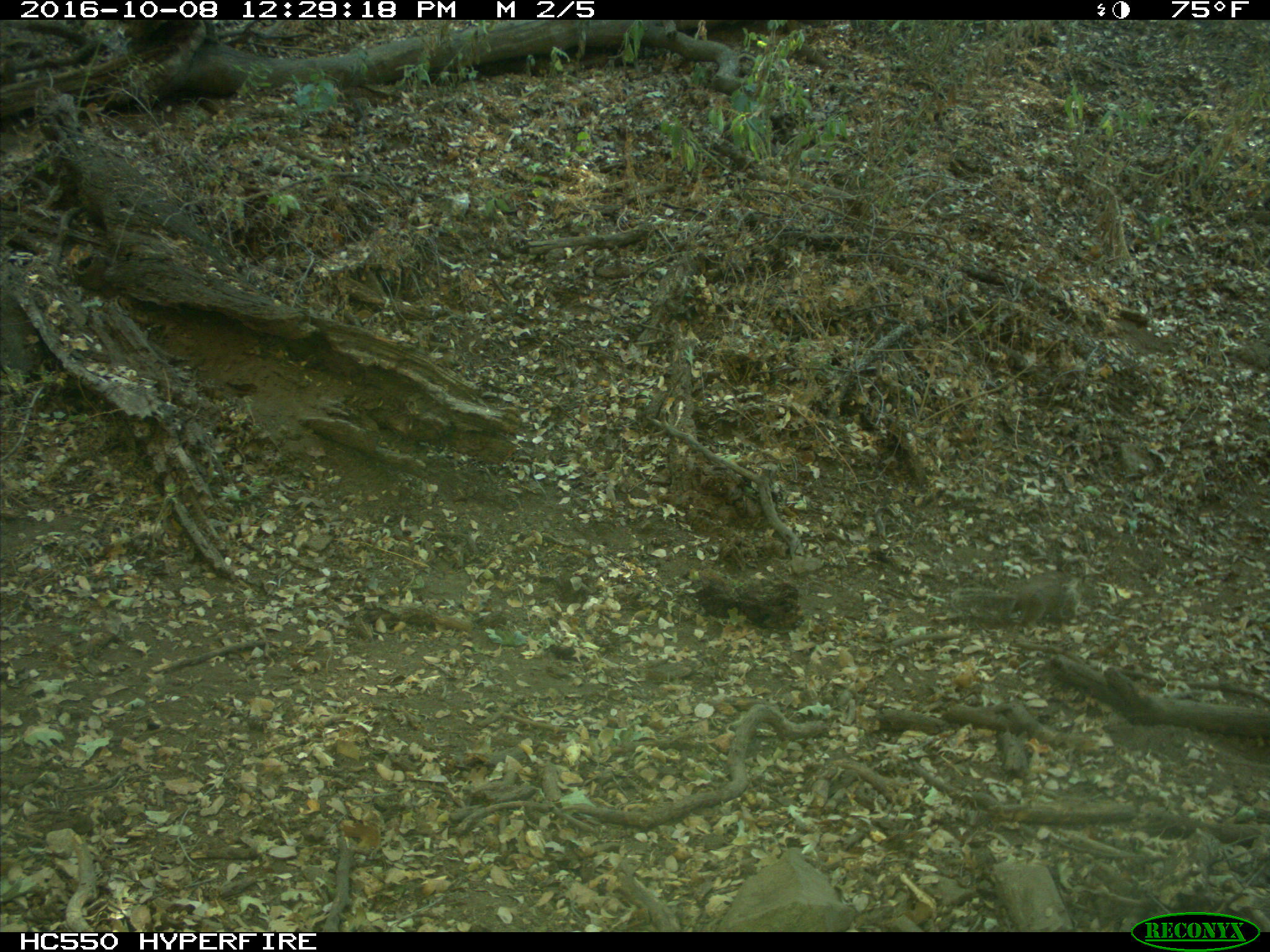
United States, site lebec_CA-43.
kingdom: Animalia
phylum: Chordata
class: Mammalia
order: Rodentia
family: Sciuridae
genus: Otospermophilus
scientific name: Otospermophilus beecheyi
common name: california ground squirrel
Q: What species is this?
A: Otospermophilus beecheyi (california ground squirrel).